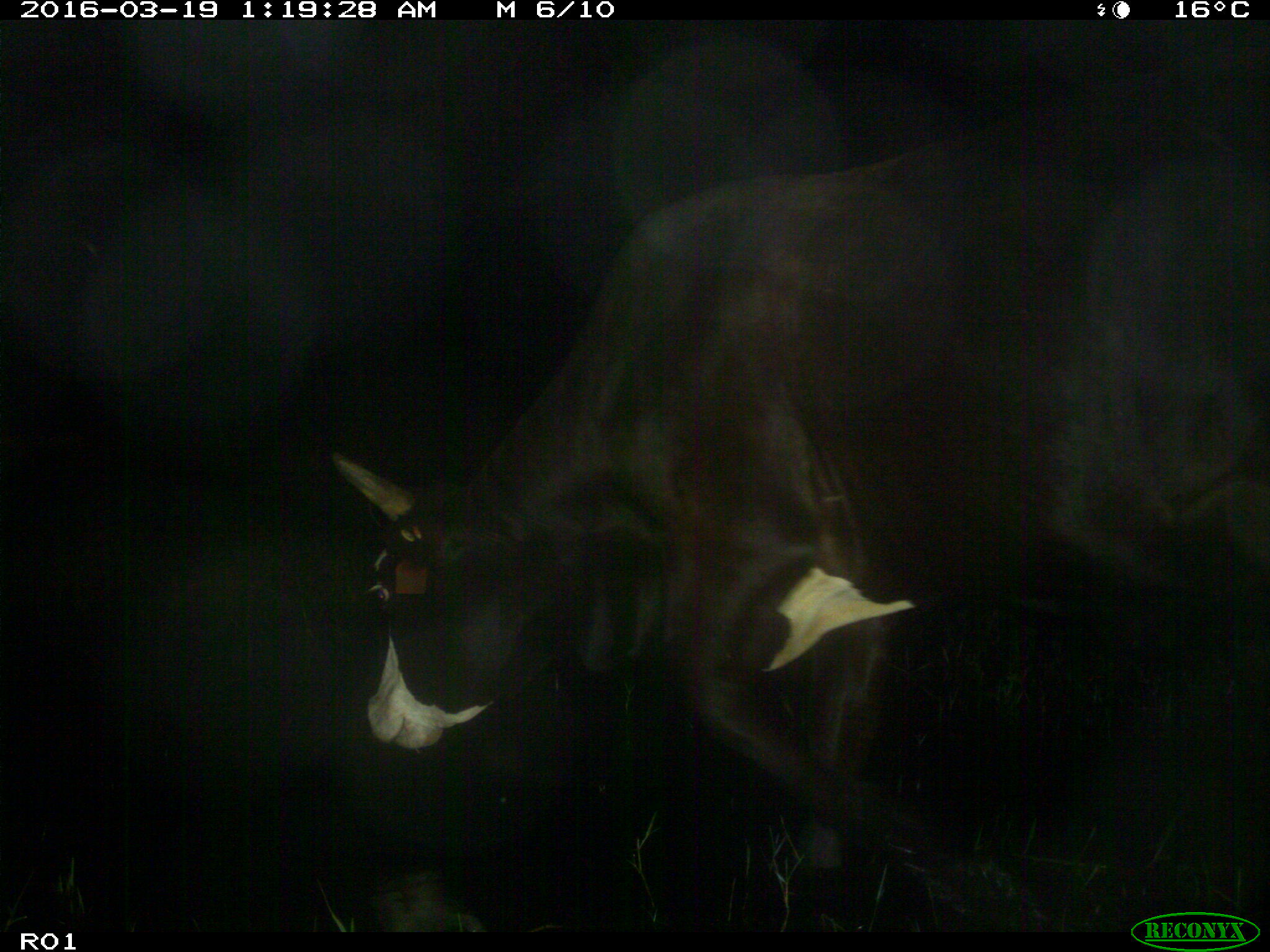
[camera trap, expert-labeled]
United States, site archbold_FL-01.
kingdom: Animalia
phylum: Chordata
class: Mammalia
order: Artiodactyla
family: Bovidae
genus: Bos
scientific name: Bos taurus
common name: domestic cow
Bos taurus (domestic cow).